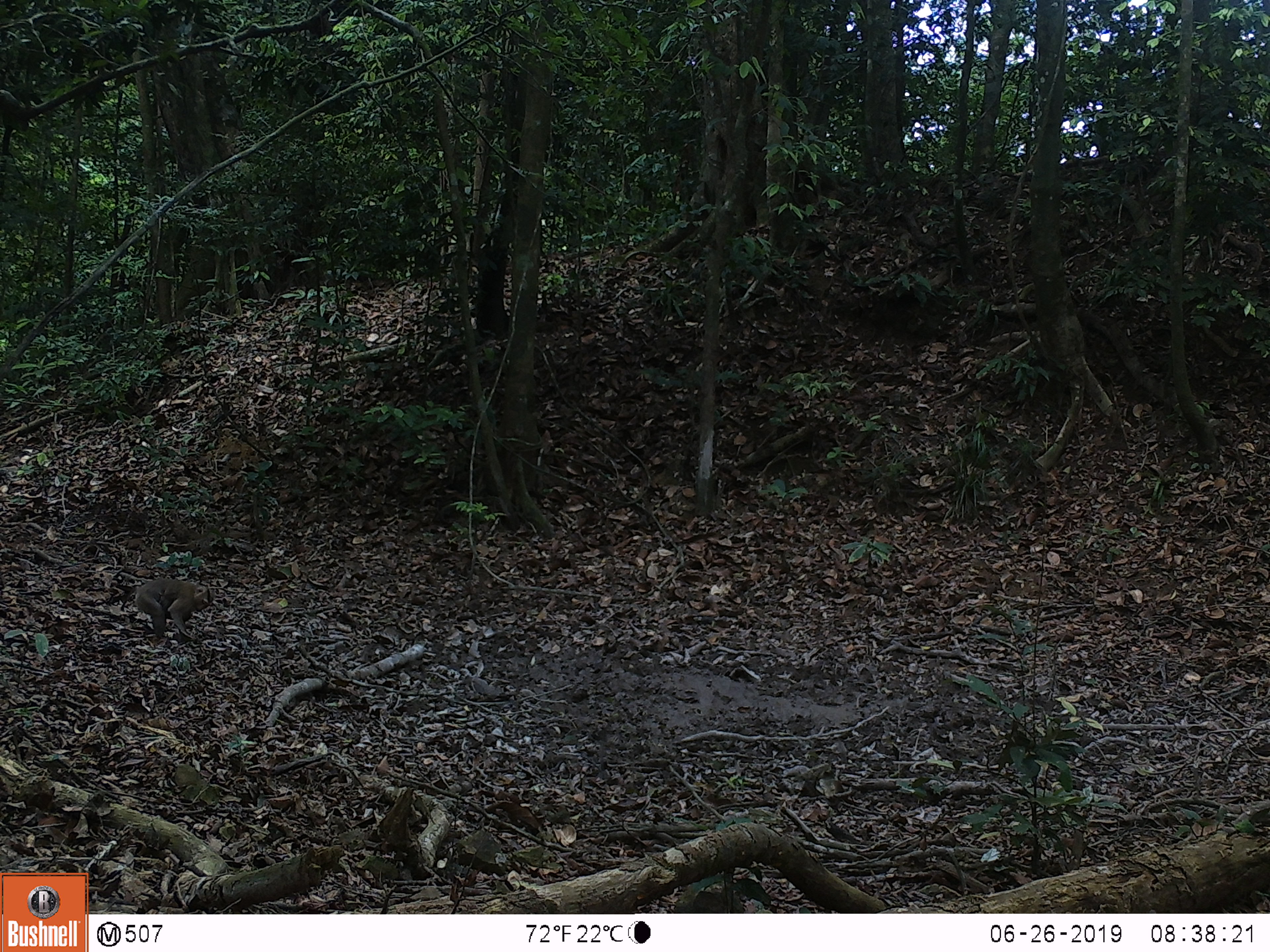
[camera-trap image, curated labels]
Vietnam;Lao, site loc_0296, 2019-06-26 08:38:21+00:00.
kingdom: Animalia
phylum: Chordata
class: Mammalia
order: Primates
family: Cercopithecidae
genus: Macaca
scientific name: Macaca nemestrina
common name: pig-tailed macaque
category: pig tailed macaque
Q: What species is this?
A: Pig tailed macaque (pig-tailed macaque) (Macaca nemestrina).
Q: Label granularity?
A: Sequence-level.